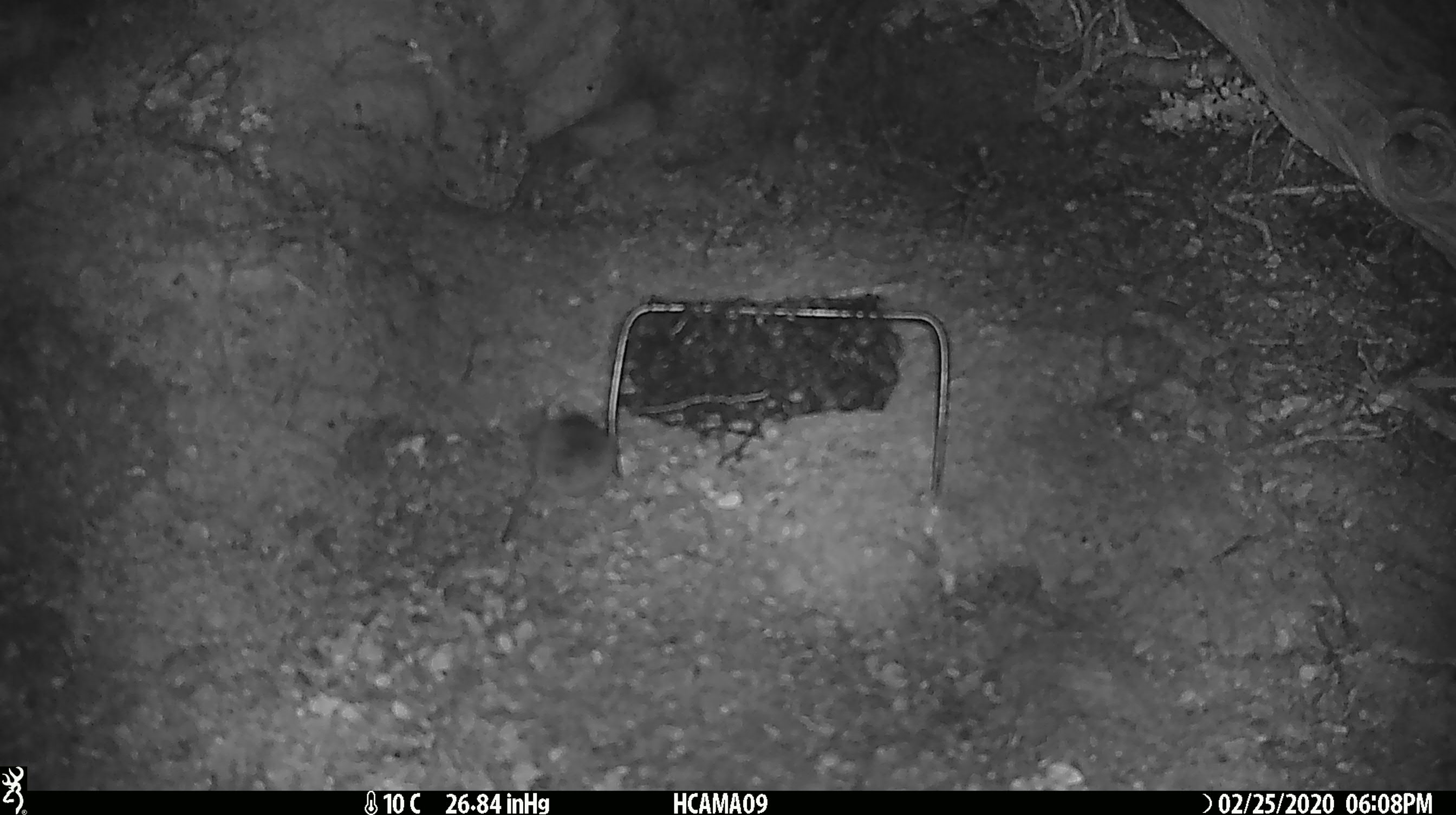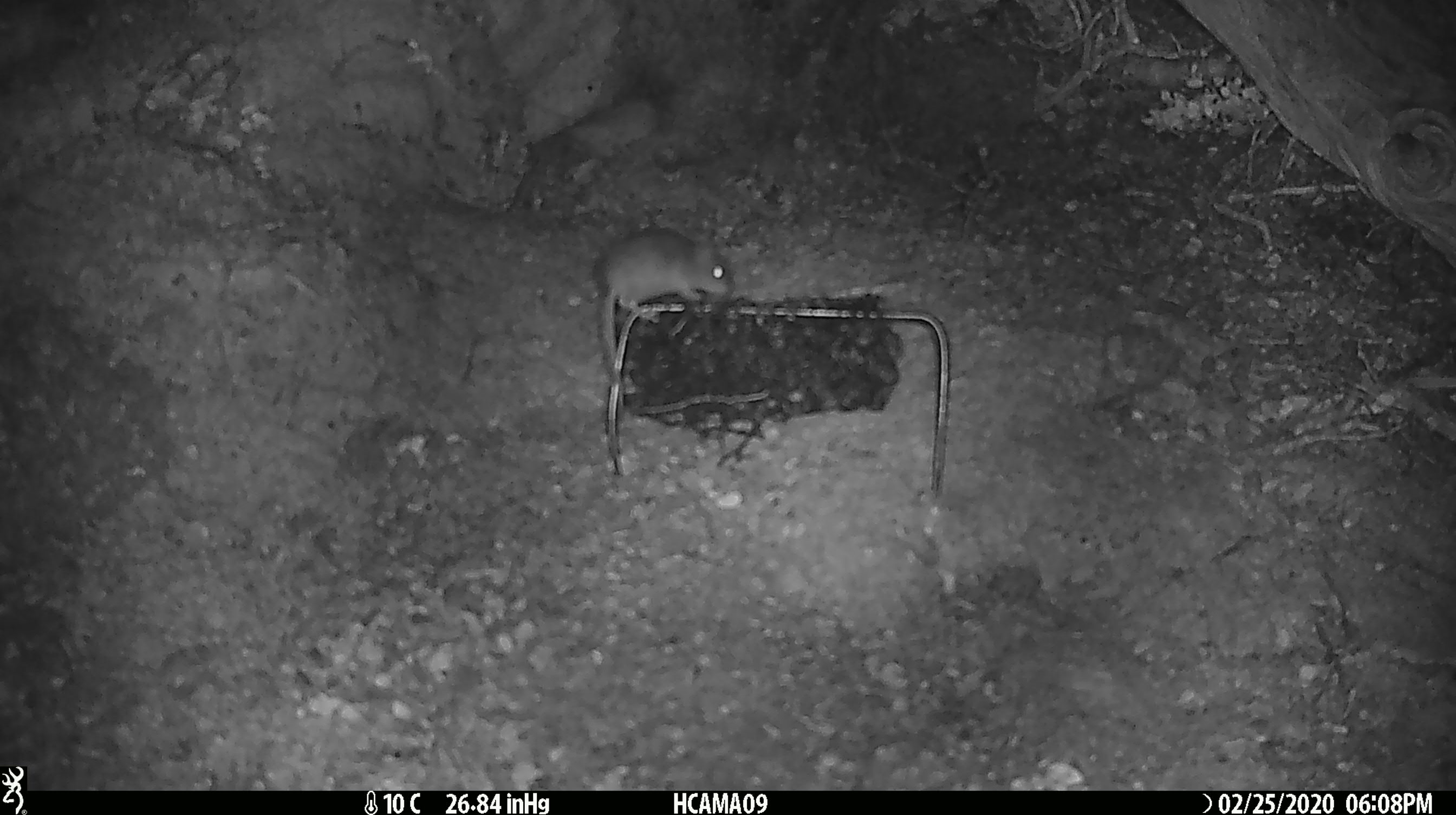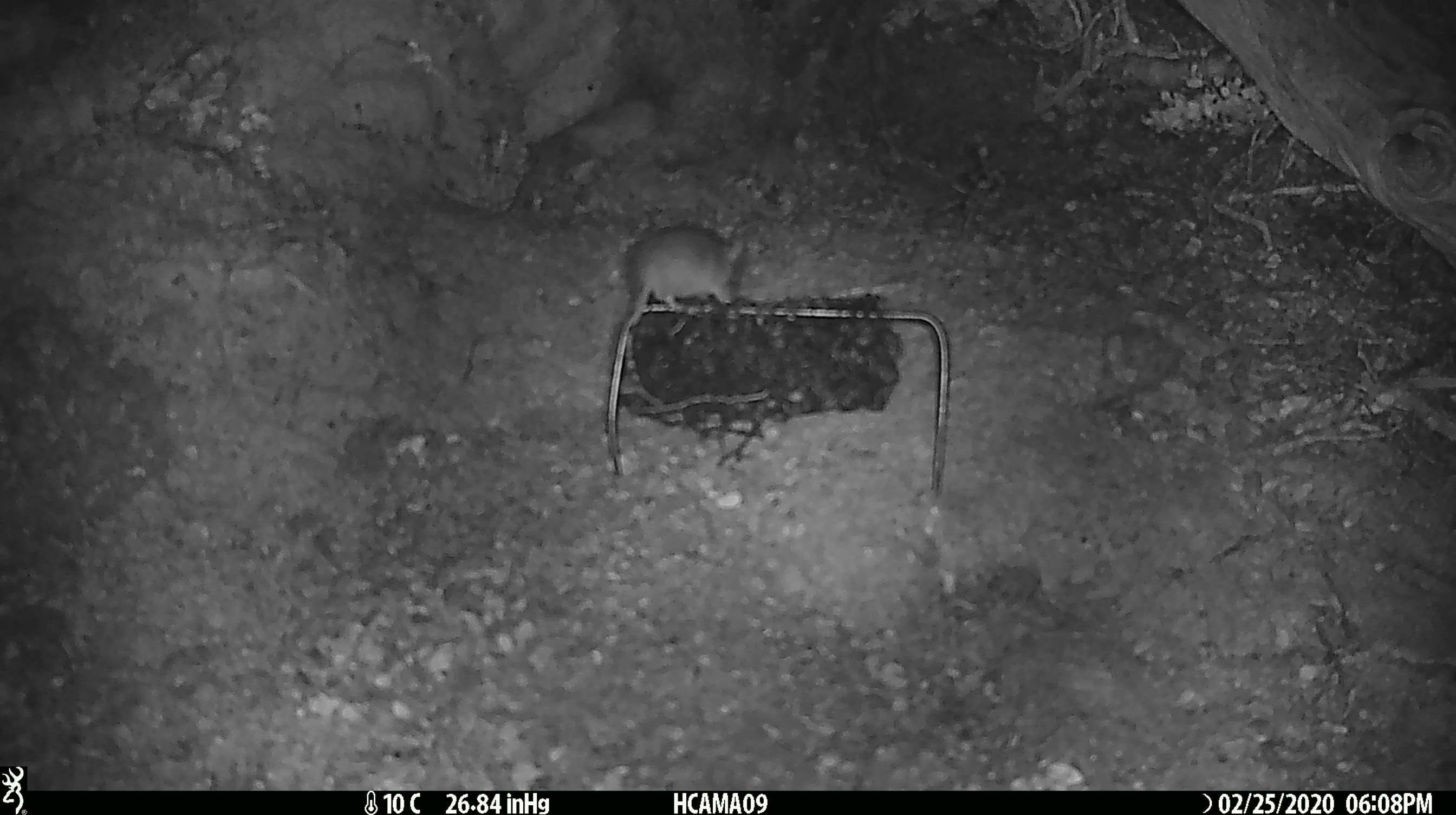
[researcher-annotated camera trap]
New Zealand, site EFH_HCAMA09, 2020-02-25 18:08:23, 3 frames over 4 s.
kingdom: Animalia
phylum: Chordata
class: Mammalia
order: Rodentia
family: Muridae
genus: Mus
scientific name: Mus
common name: mouse